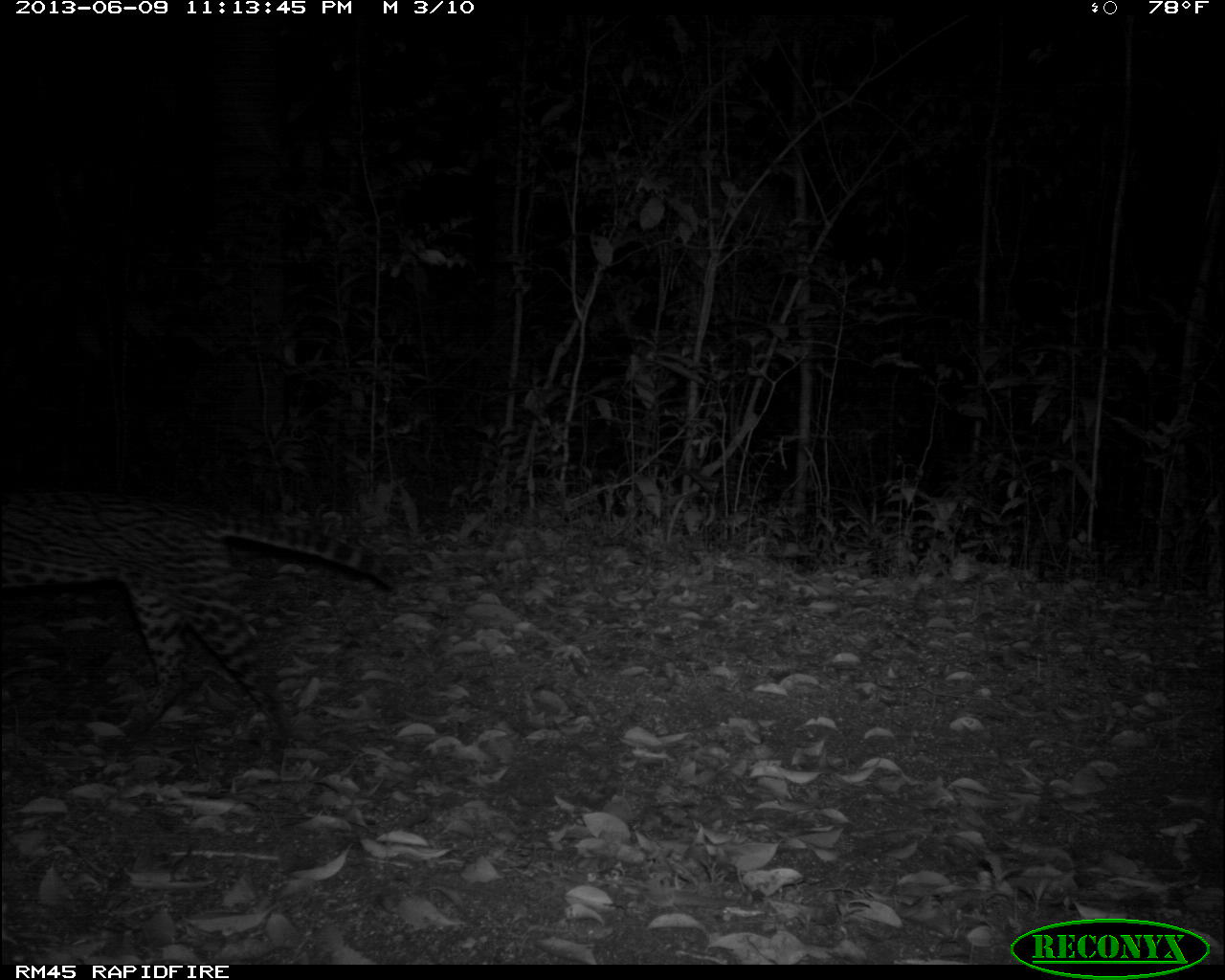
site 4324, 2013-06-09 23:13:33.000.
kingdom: Animalia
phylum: Chordata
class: Mammalia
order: Carnivora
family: Felidae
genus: Leopardus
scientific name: Leopardus pardalis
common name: ocelot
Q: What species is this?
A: Leopardus pardalis (ocelot).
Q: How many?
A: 1.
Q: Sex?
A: Female.